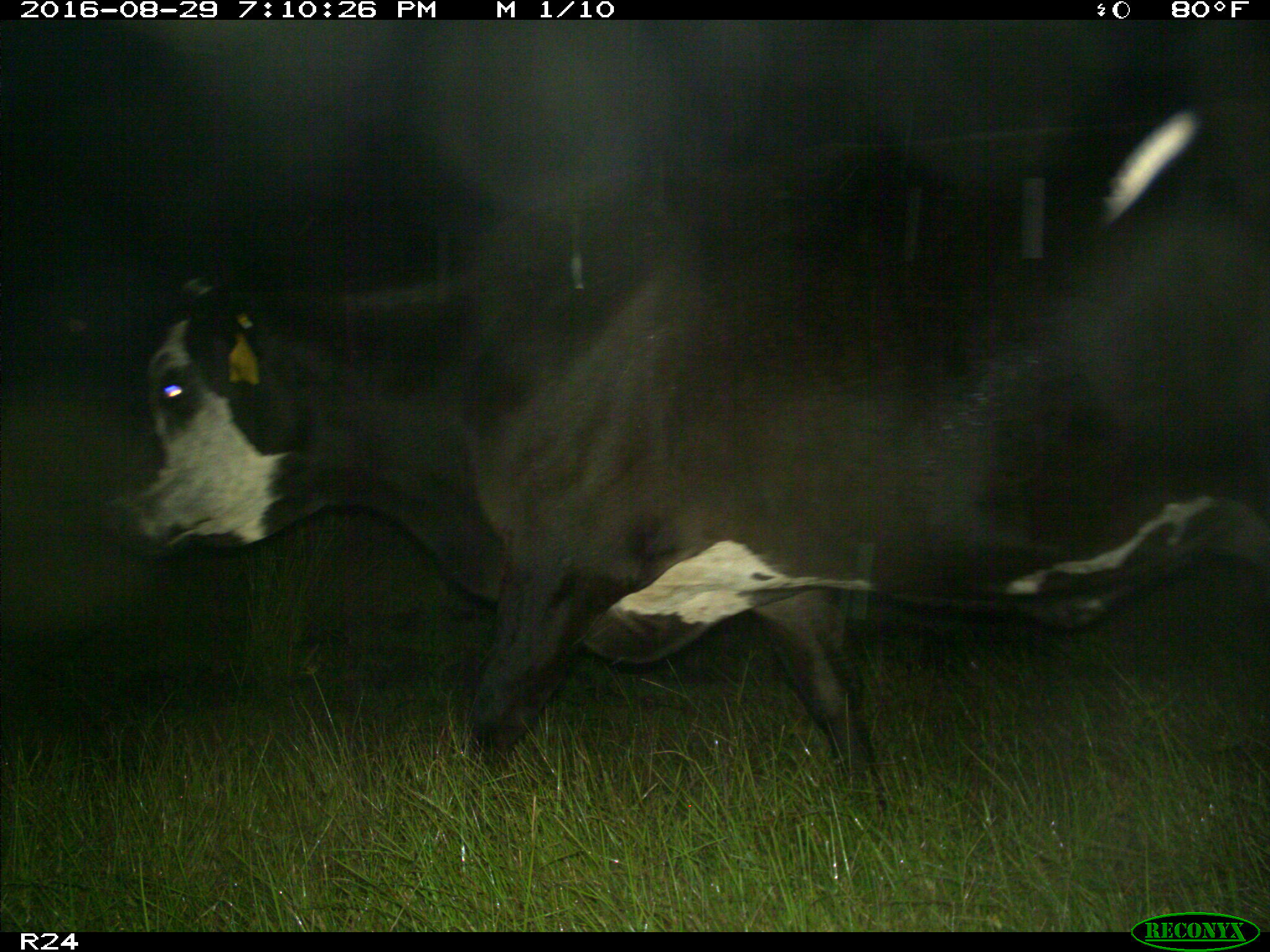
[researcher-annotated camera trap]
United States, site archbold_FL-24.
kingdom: Animalia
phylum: Chordata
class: Mammalia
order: Artiodactyla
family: Bovidae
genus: Bos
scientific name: Bos taurus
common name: domestic cow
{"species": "Bos taurus (domestic cow)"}